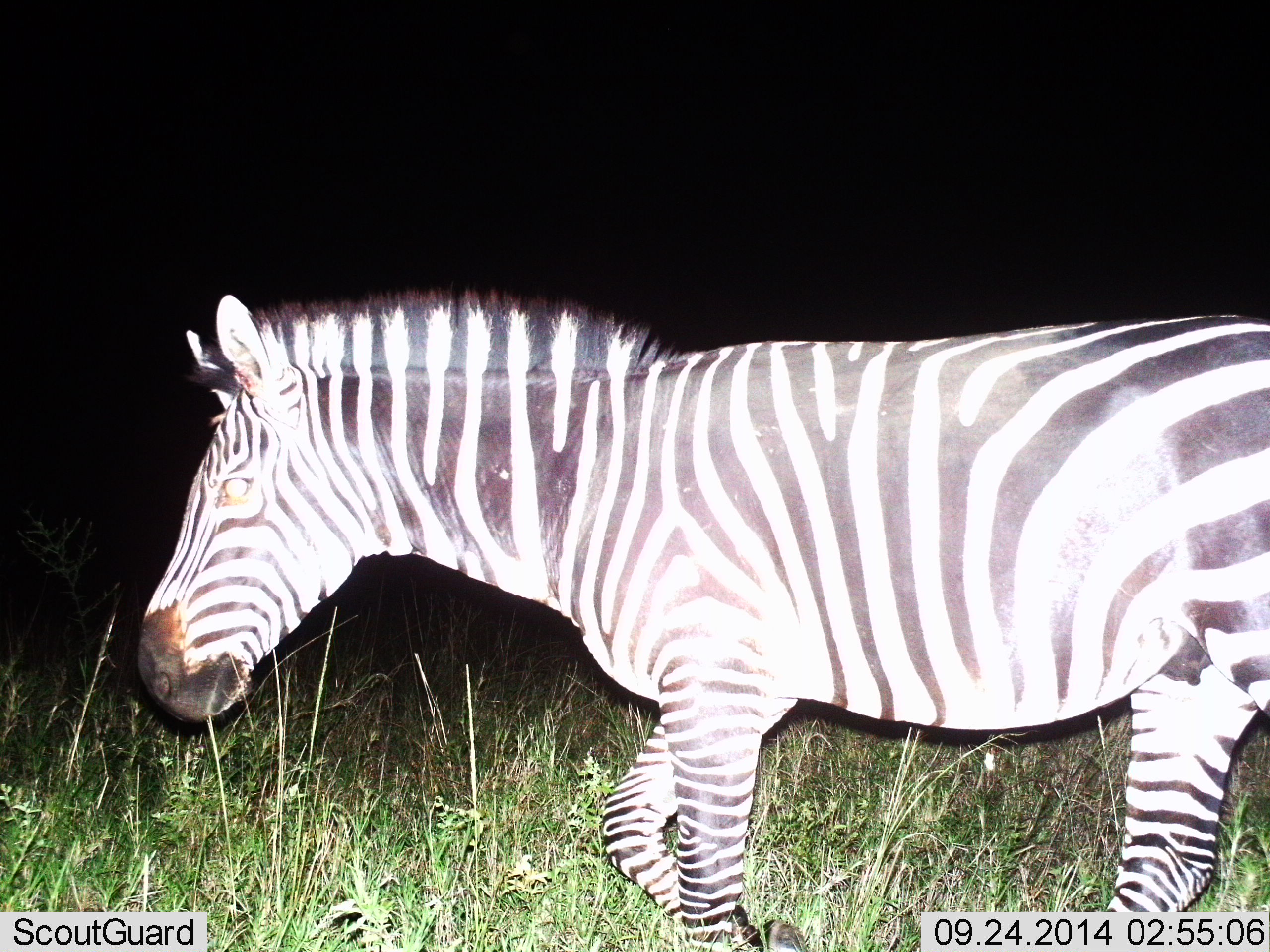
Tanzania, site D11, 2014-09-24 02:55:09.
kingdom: Animalia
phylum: Chordata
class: Mammalia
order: Perissodactyla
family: Equidae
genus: Equus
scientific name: Equus quagga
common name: plains zebra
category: zebra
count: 1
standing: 10%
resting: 0%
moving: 90%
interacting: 0%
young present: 0%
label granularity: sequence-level